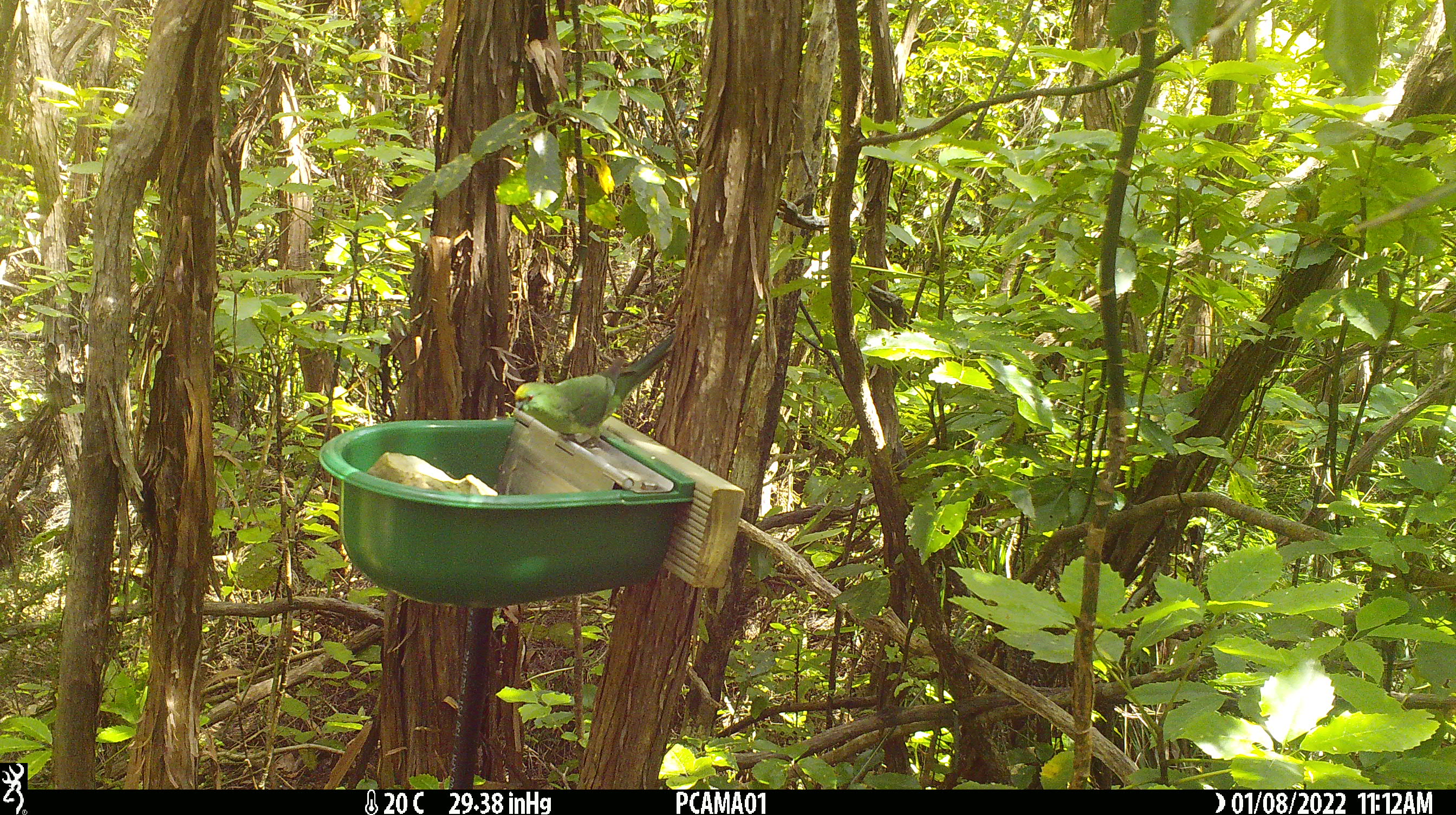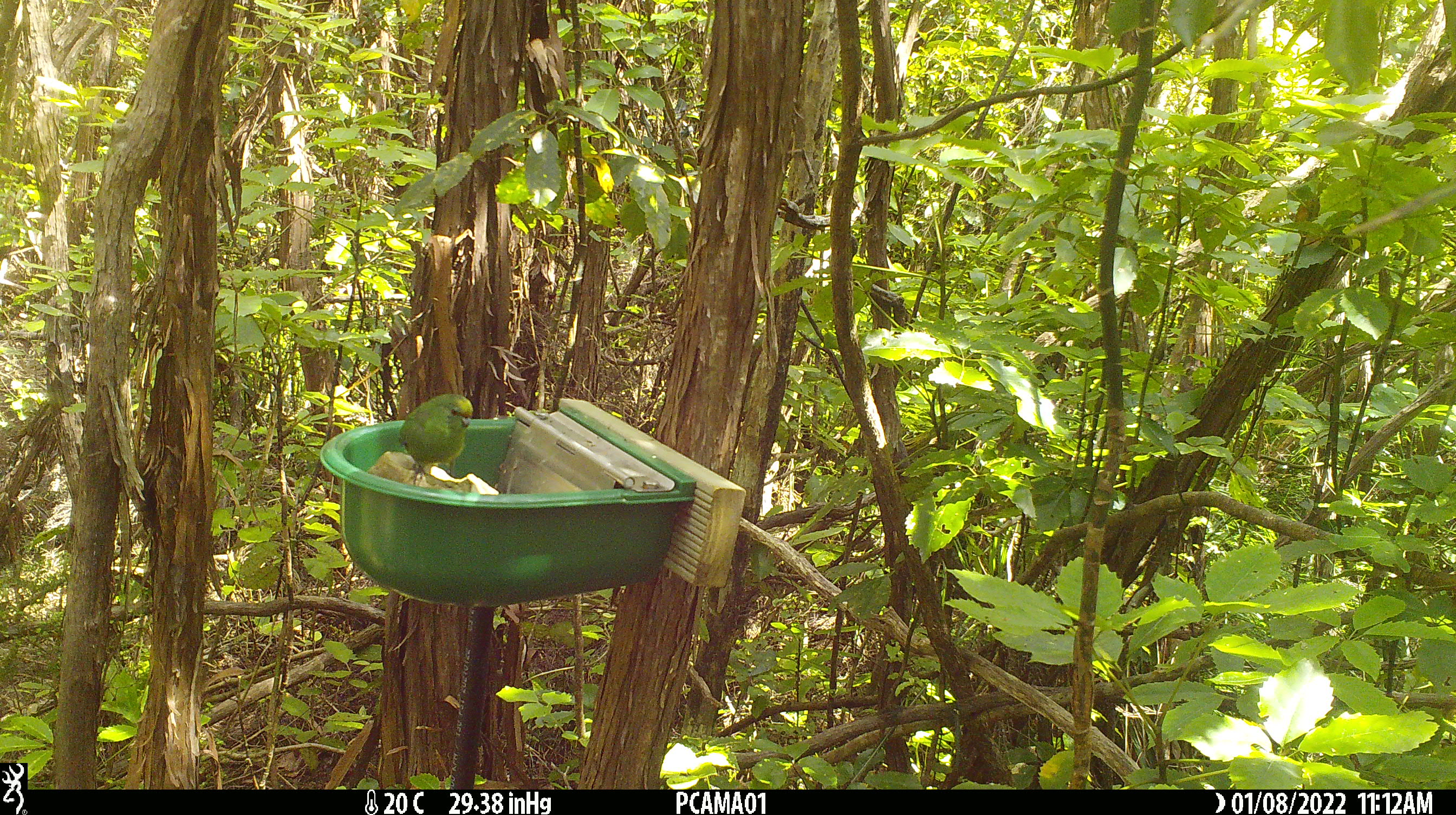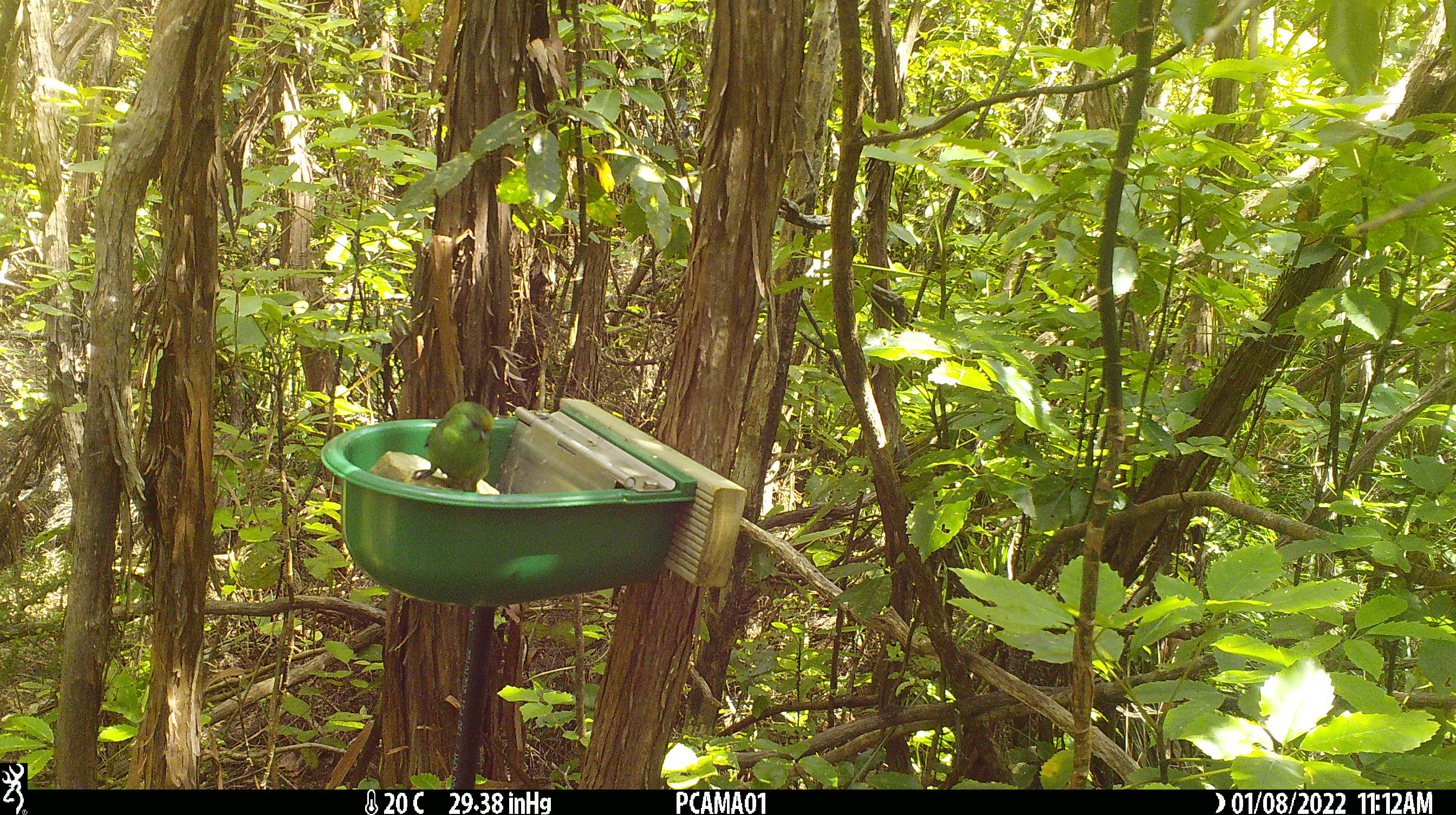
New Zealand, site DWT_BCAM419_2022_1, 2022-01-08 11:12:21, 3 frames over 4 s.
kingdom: Animalia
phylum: Chordata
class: Aves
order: Psittaciformes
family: Psittaculidae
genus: Cyanoramphus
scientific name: Cyanoramphus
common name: parakeet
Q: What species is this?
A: Parakeet (Cyanoramphus).